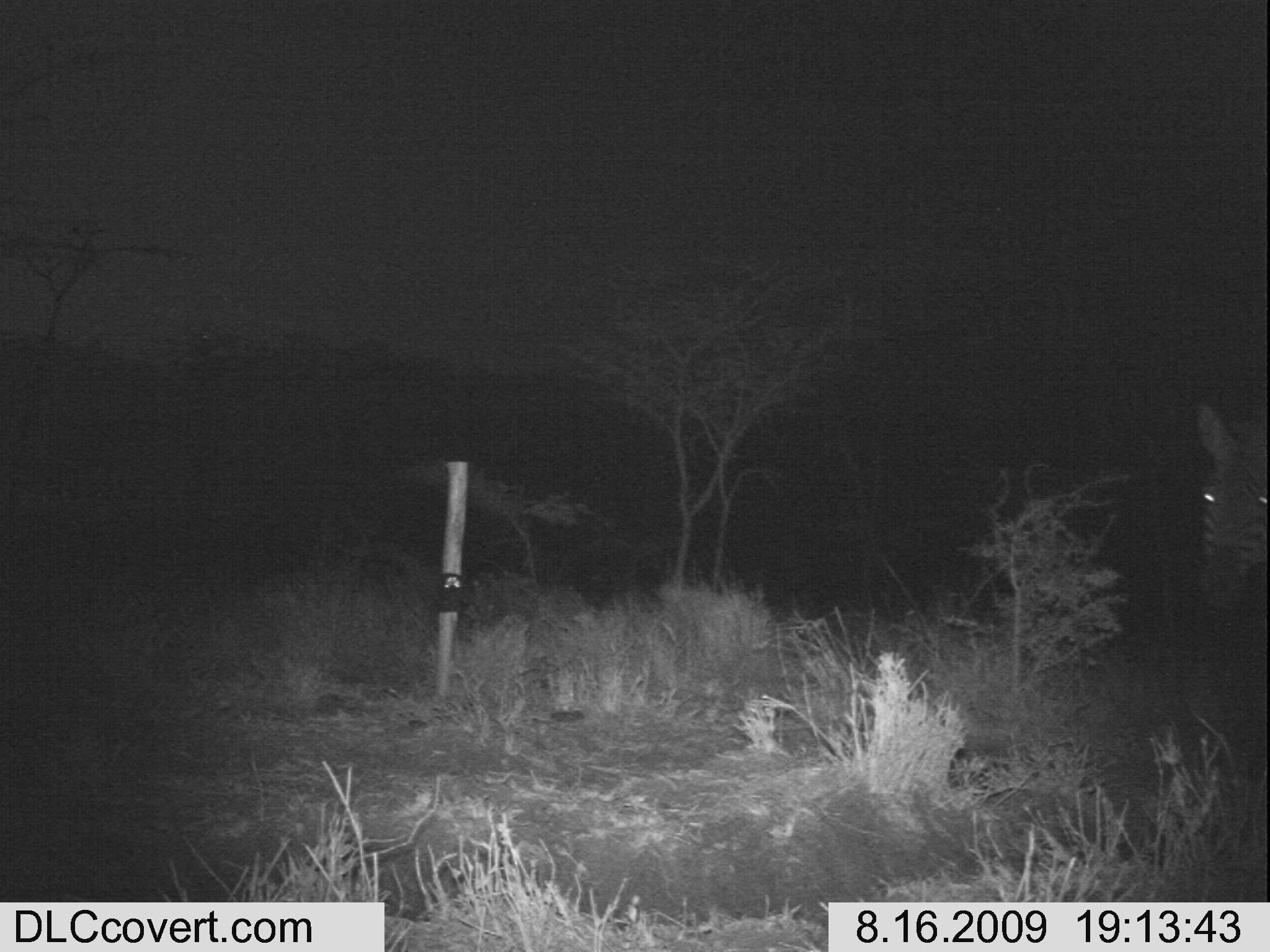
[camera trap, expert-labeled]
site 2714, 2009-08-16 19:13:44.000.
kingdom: Animalia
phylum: Chordata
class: Mammalia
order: Perissodactyla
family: Equidae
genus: Equus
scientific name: Equus quagga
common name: plains zebra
Equus quagga (plains zebra), count 1.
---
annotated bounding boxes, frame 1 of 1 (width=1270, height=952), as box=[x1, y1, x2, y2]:
equus quagga: box=[1187, 394, 1267, 618]